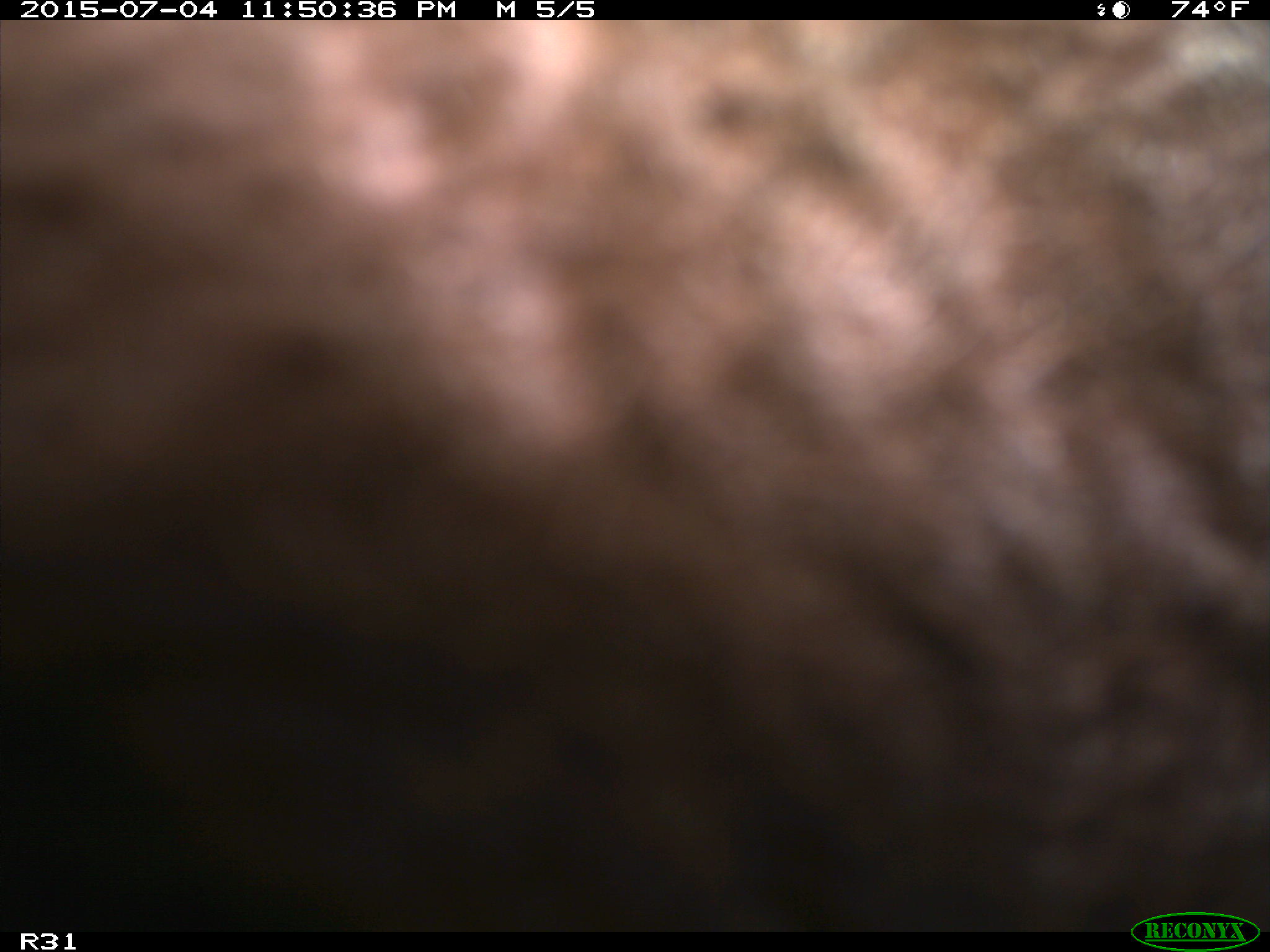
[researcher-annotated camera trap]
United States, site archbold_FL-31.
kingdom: Animalia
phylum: Chordata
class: Mammalia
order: Artiodactyla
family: Bovidae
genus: Bos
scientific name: Bos taurus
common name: domestic cow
Bos taurus (domestic cow).